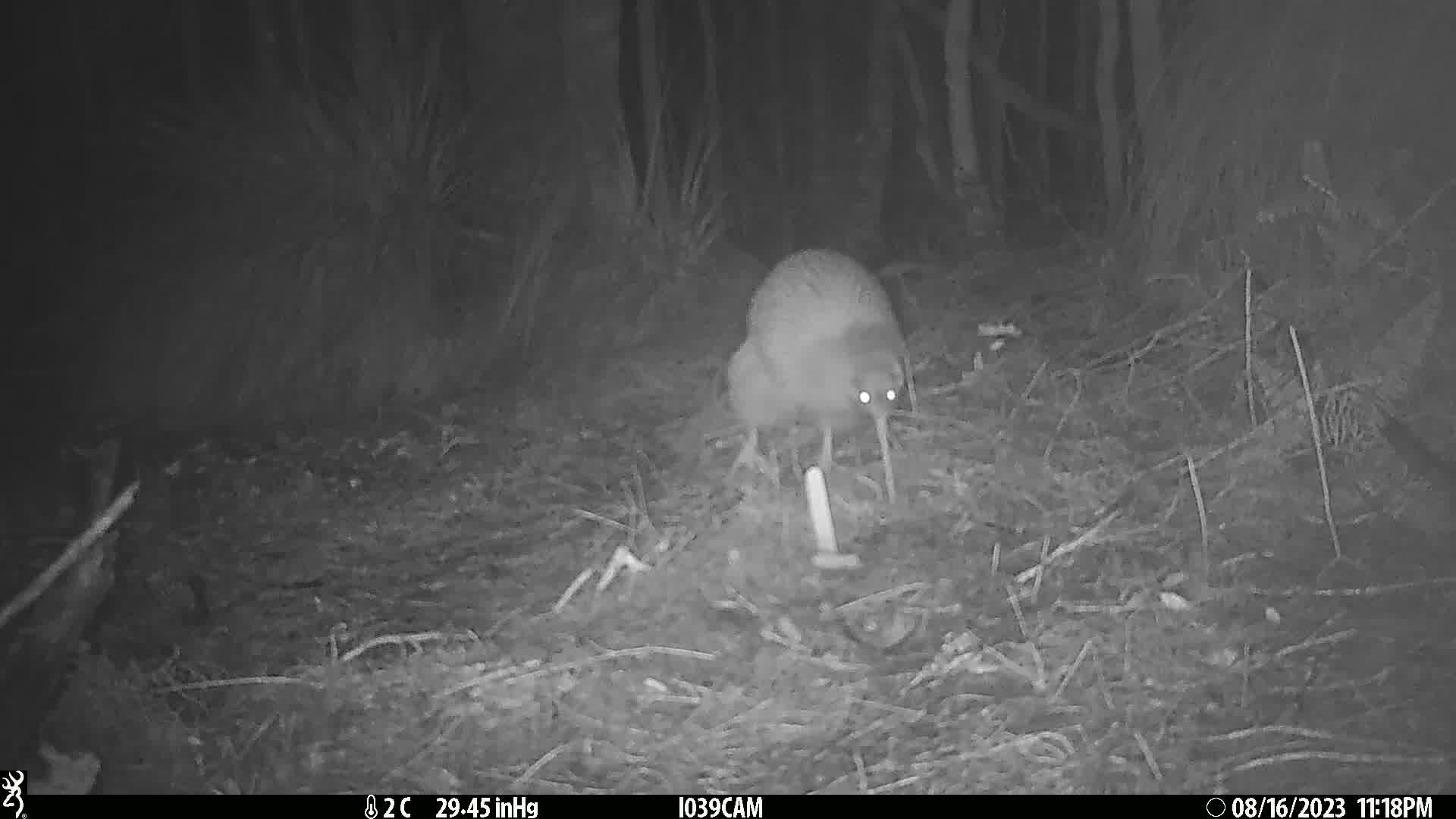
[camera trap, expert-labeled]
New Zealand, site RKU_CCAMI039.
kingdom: Animalia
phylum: Chordata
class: Aves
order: Apterygiformes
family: Apterygidae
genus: Apteryx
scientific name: Apteryx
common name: kiwi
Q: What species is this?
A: Kiwi (Apteryx).